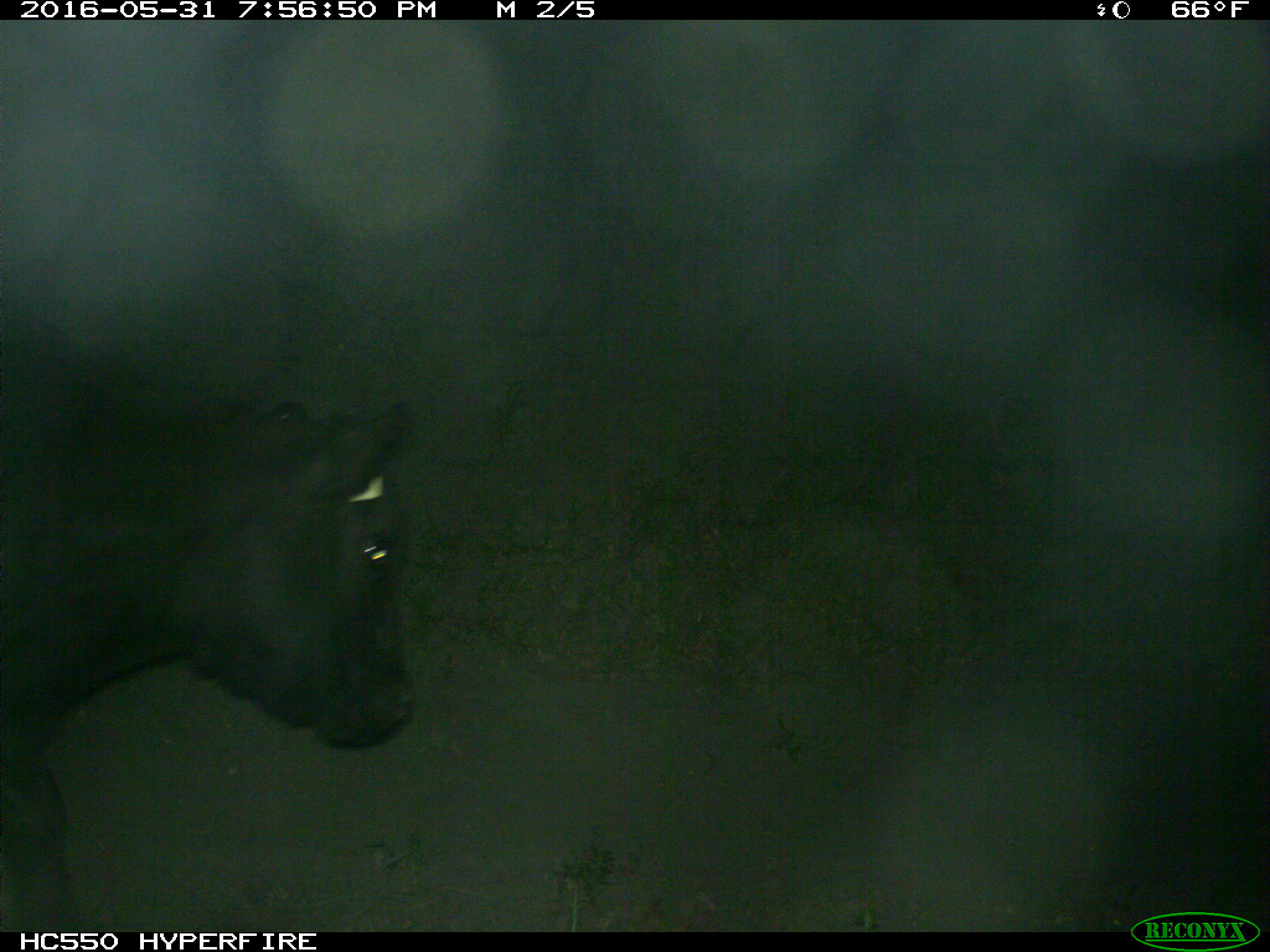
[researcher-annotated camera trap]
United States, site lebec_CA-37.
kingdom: Animalia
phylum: Chordata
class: Mammalia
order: Artiodactyla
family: Bovidae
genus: Bos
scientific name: Bos taurus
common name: domestic cow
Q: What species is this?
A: Bos taurus (domestic cow).